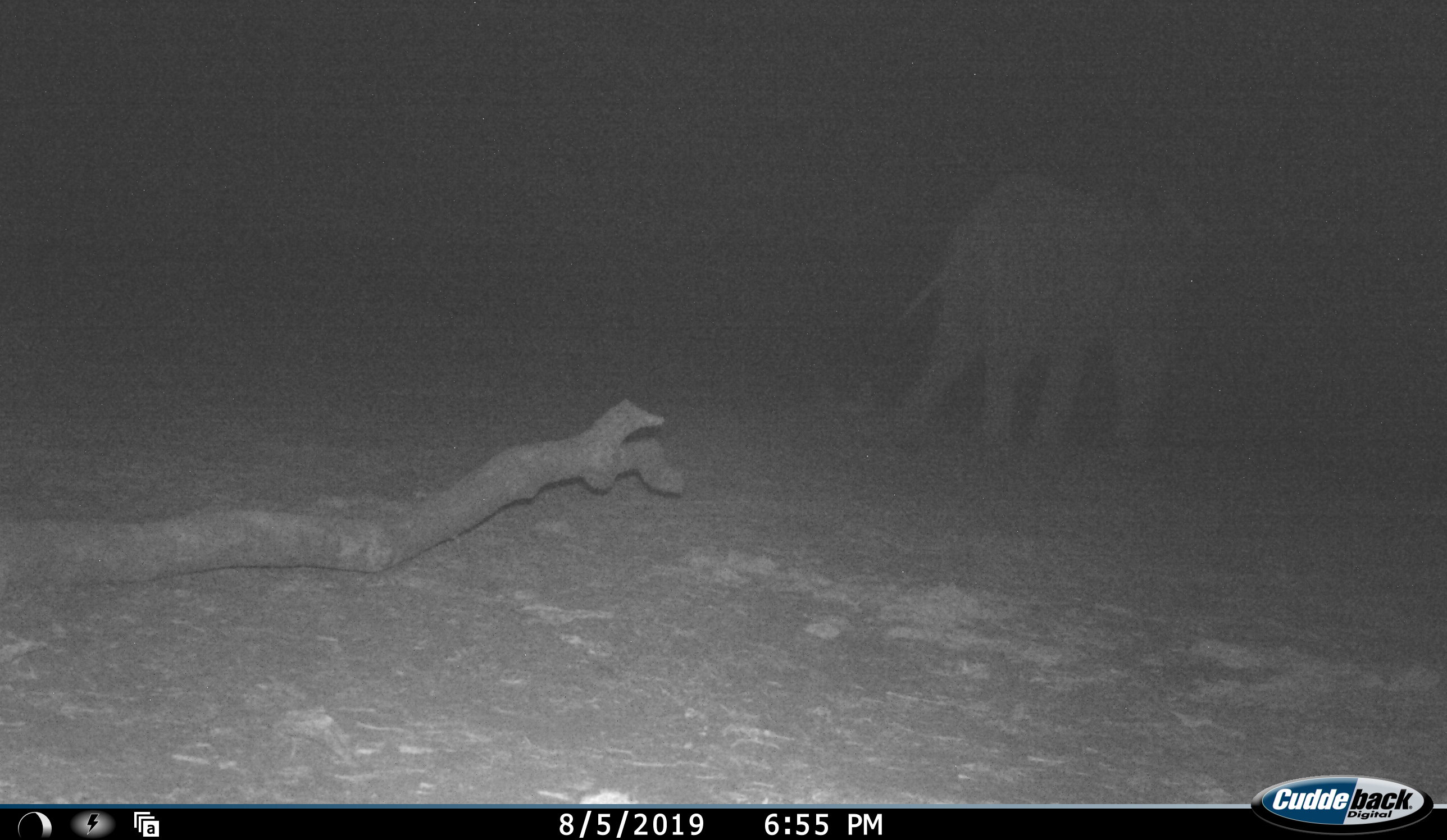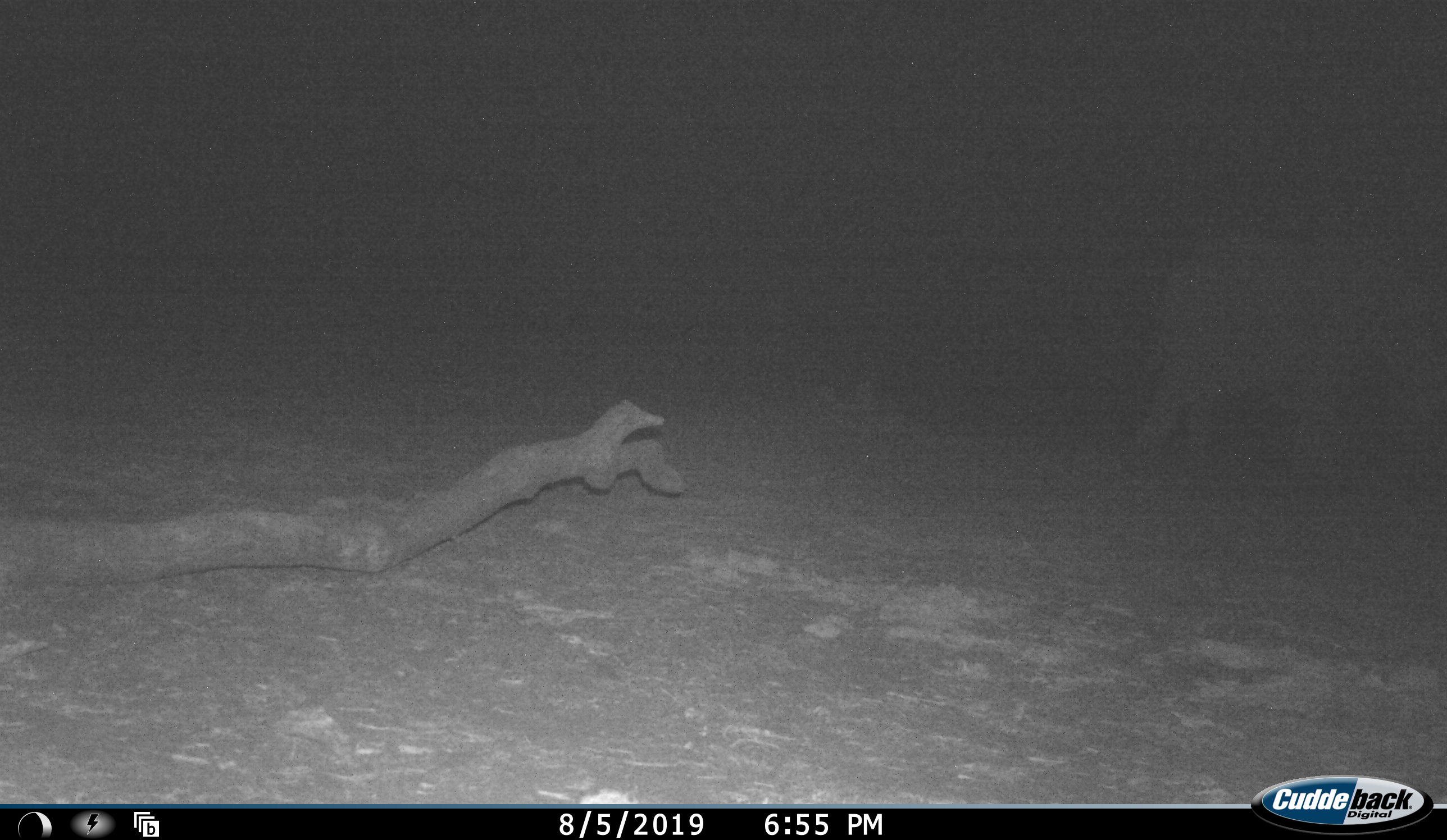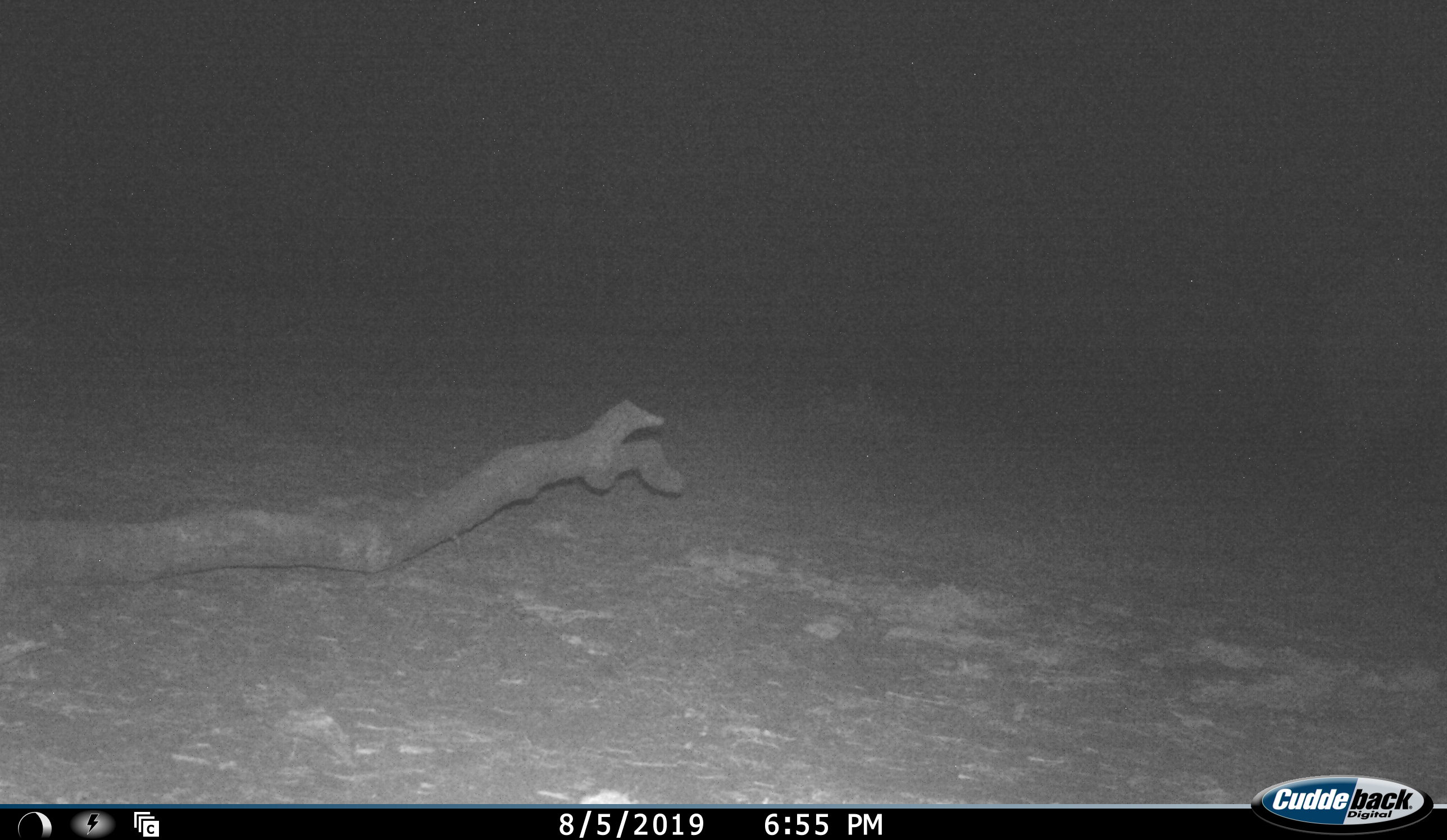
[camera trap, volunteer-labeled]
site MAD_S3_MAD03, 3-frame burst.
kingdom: Animalia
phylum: Chordata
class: Mammalia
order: Proboscidea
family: Elephantidae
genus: Loxodonta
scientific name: Loxodonta africana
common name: african bush elephant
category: elephant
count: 1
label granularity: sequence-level